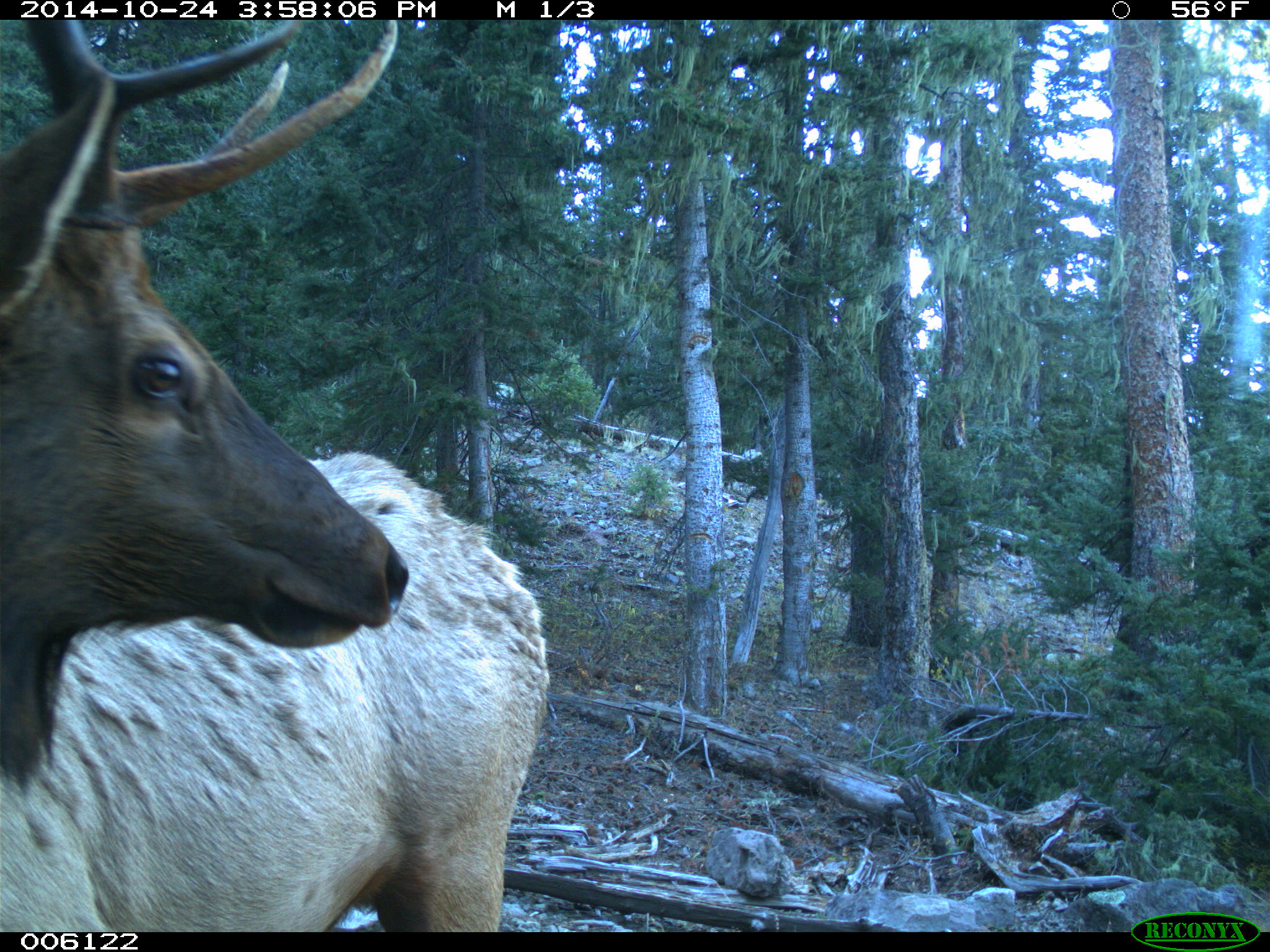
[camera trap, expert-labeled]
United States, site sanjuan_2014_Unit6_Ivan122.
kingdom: Animalia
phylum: Chordata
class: Mammalia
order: Artiodactyla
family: Cervidae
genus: Cervus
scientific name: Cervus elaphus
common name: red deer